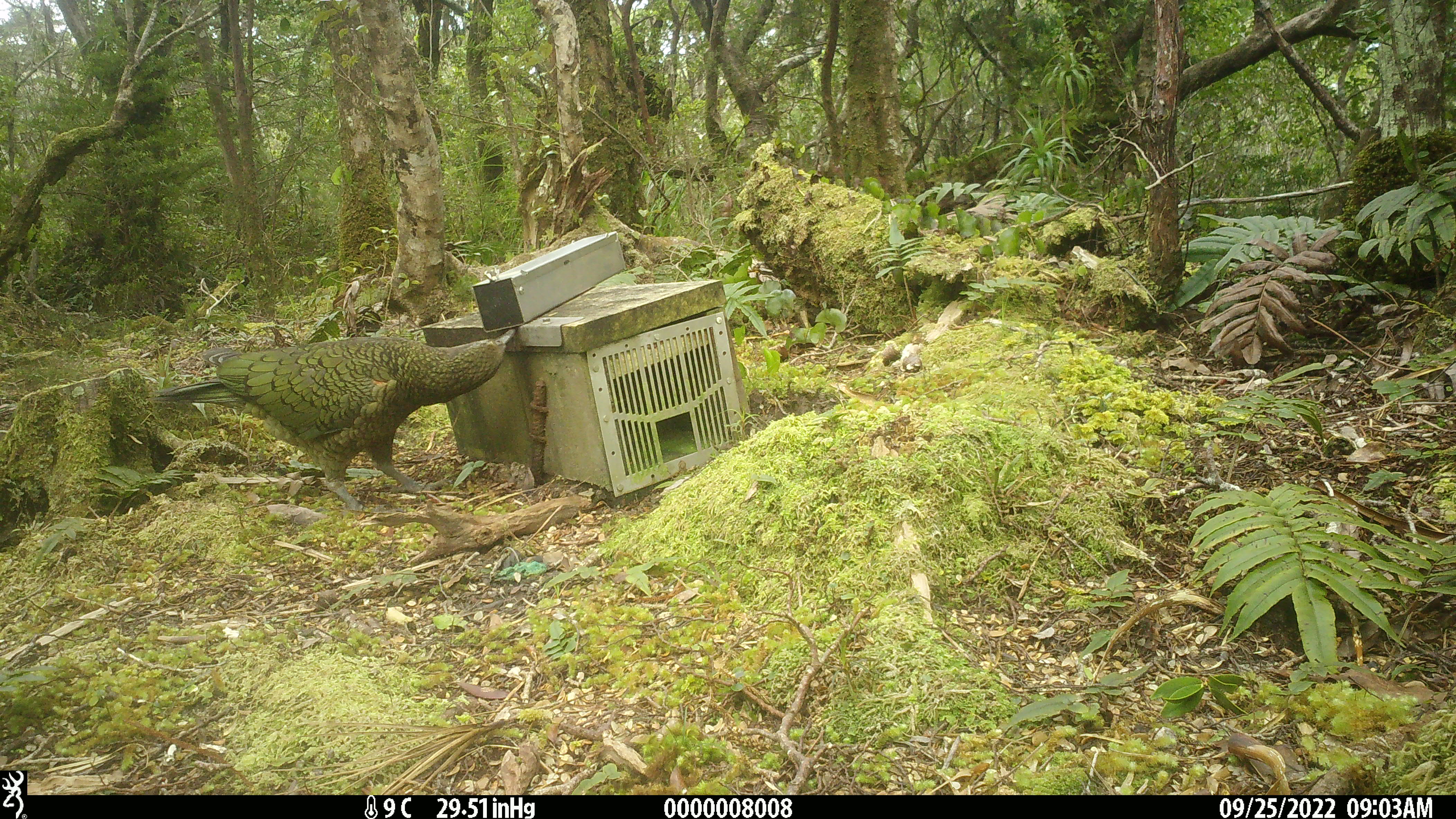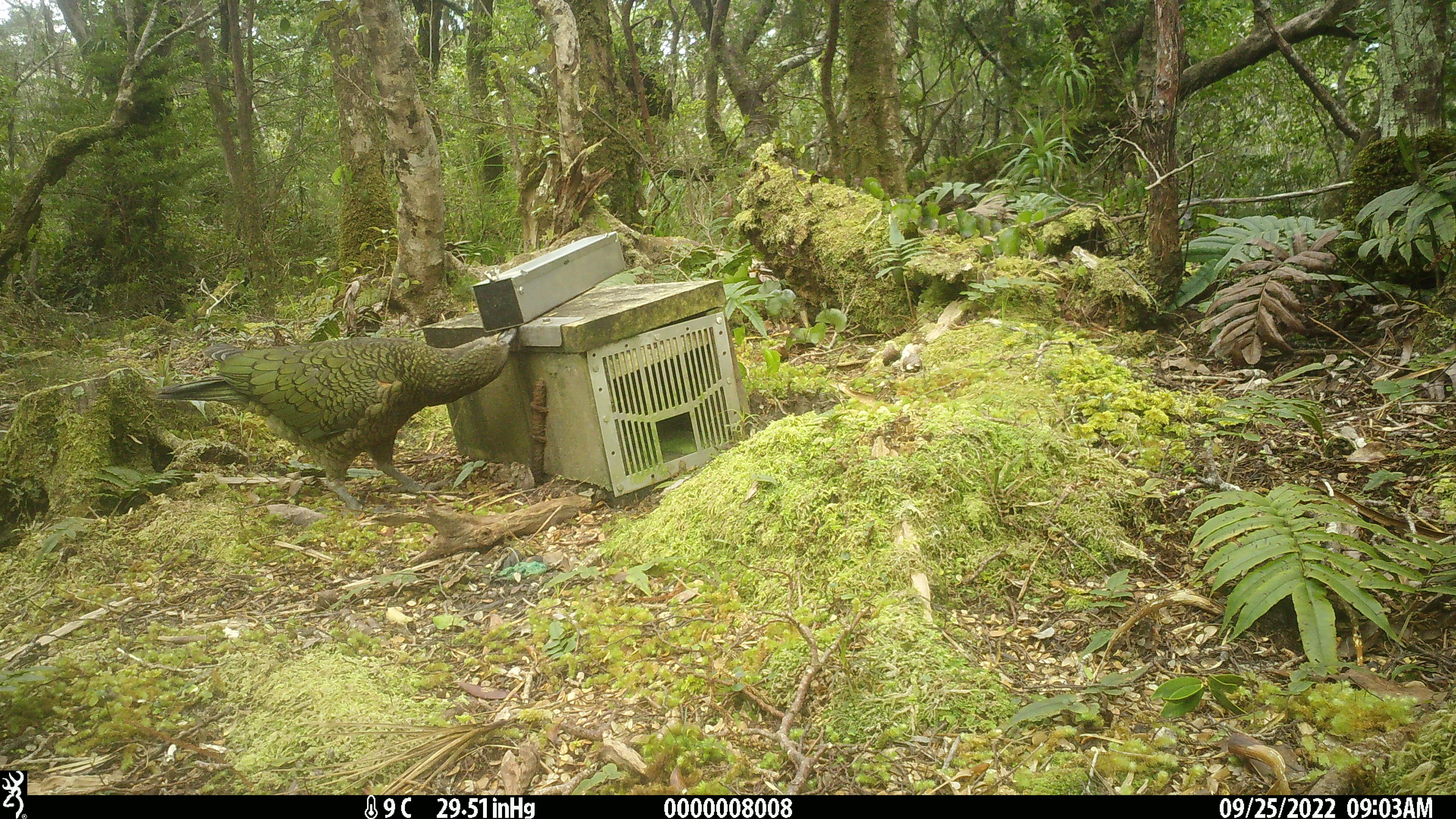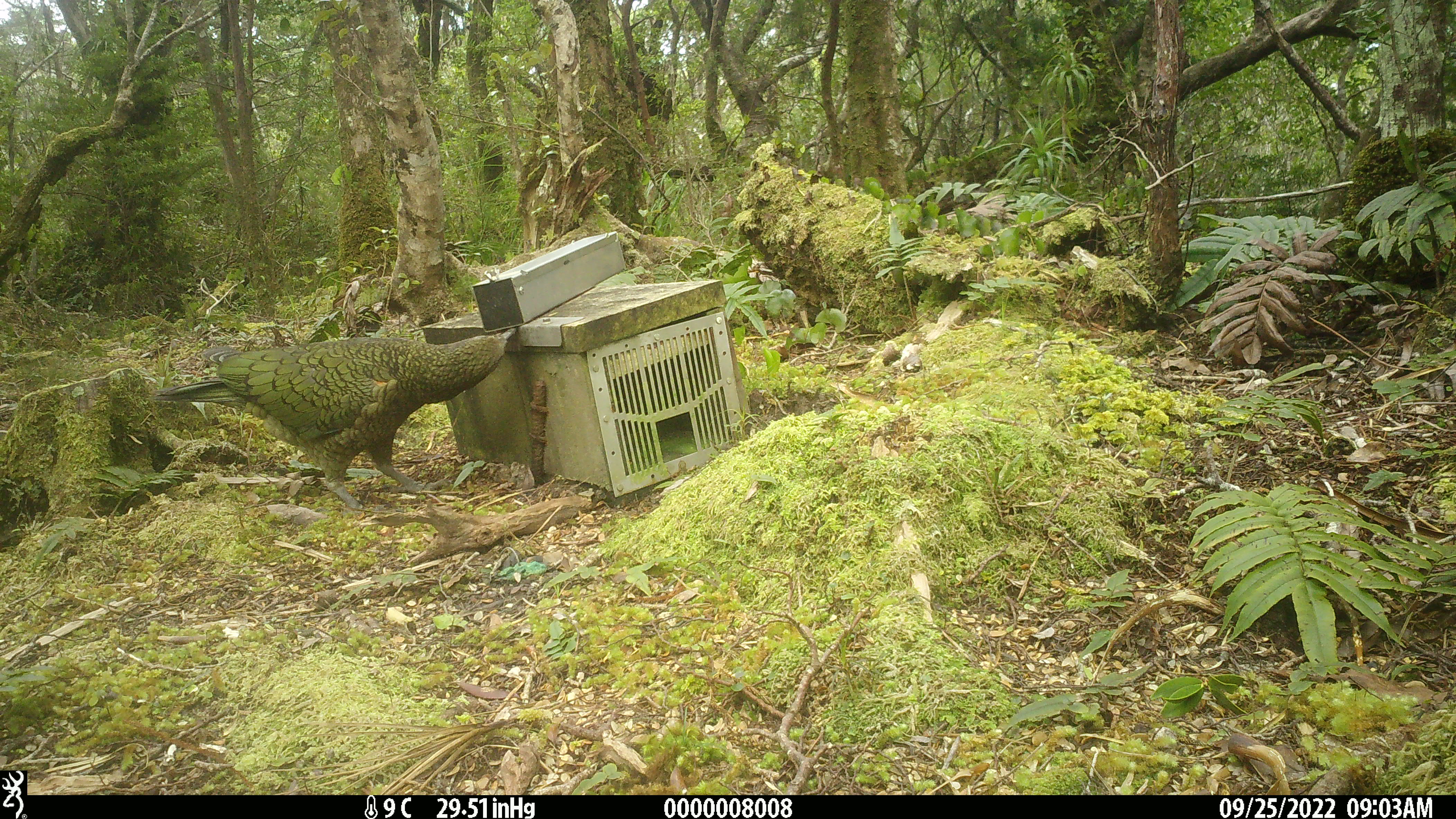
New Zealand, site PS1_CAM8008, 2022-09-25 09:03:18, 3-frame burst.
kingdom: Animalia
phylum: Chordata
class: Aves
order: Psittaciformes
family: Strigopidae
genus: Nestor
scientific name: Nestor notabilis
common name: kea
Kea (Nestor notabilis).